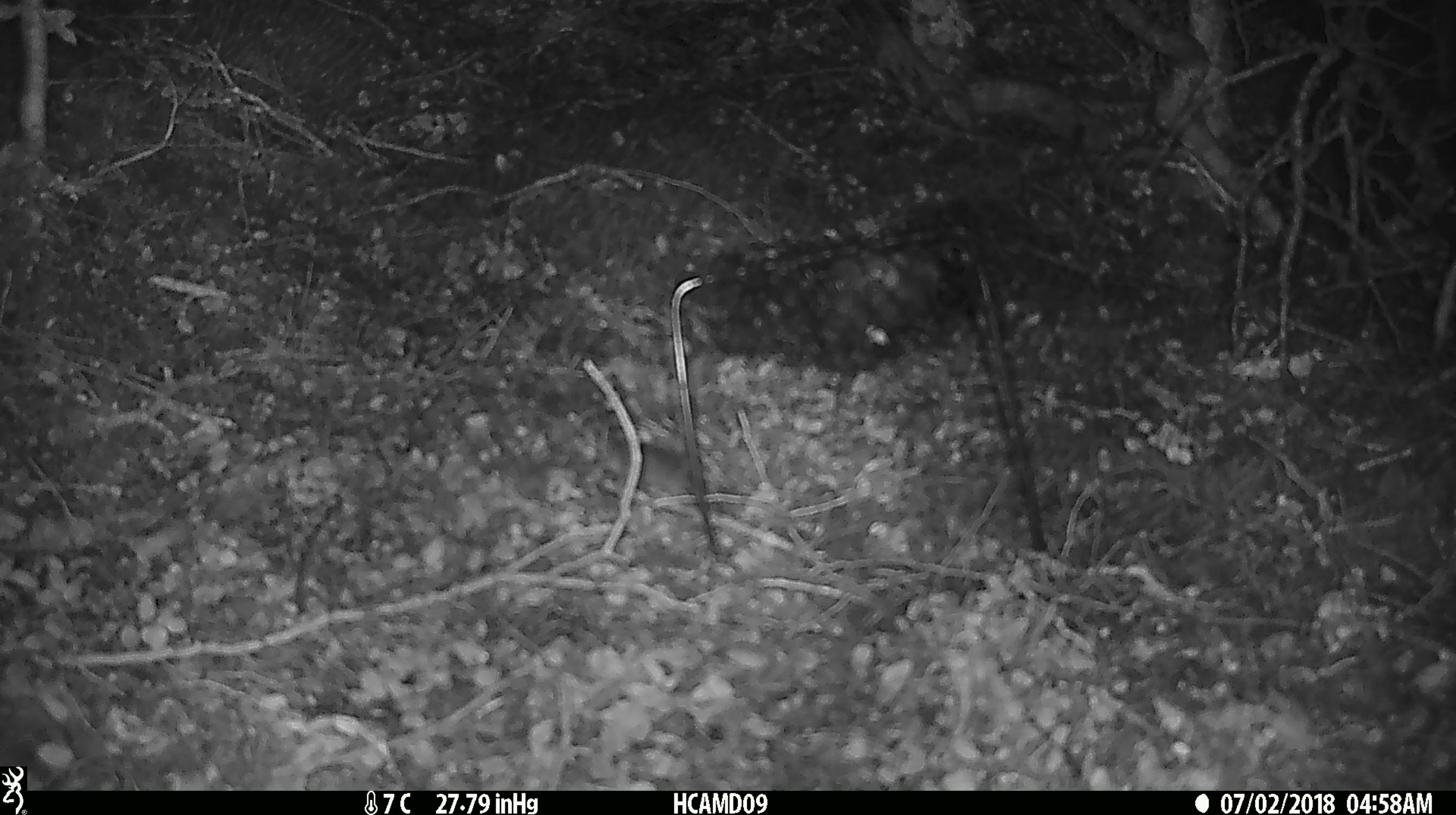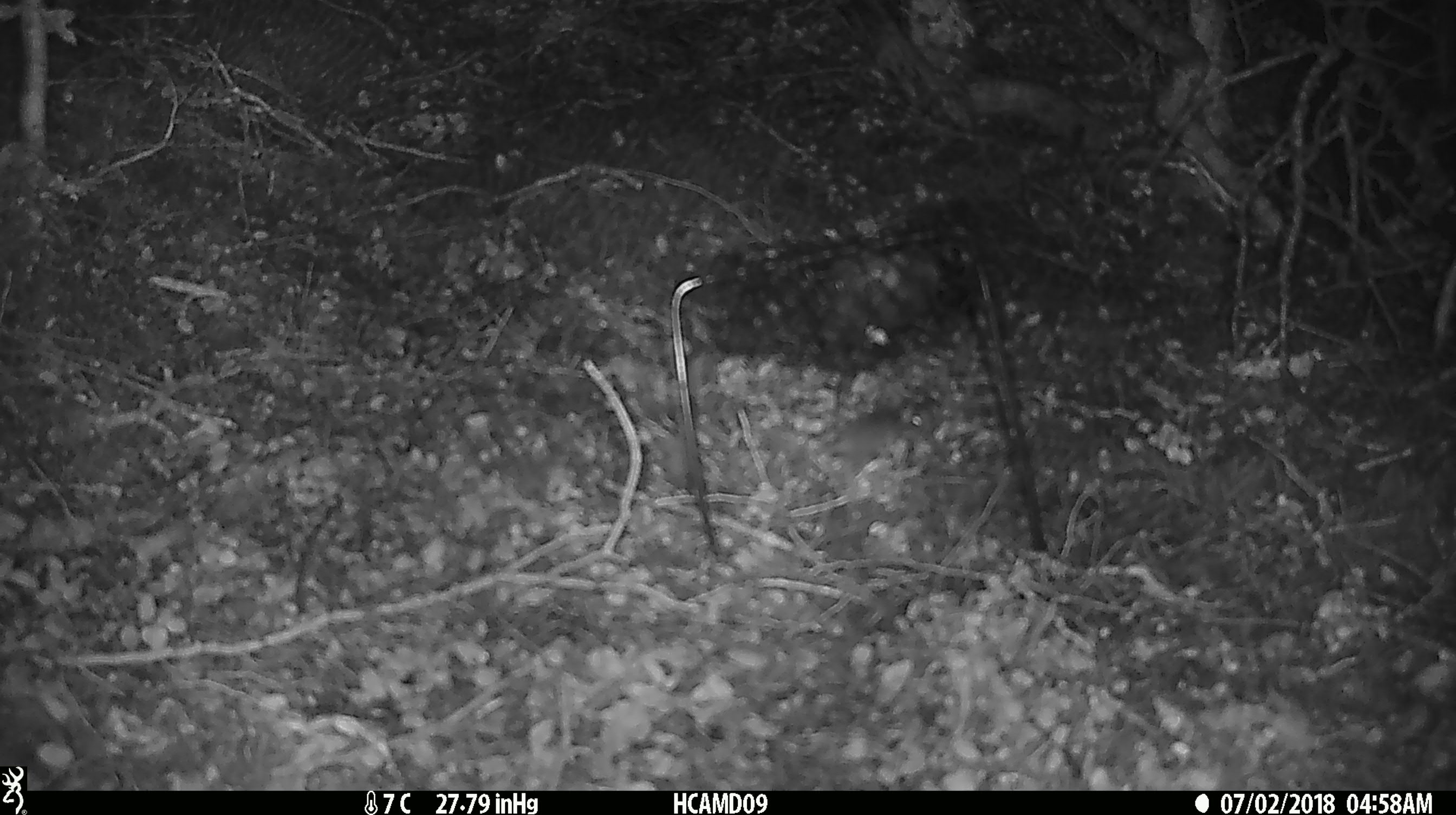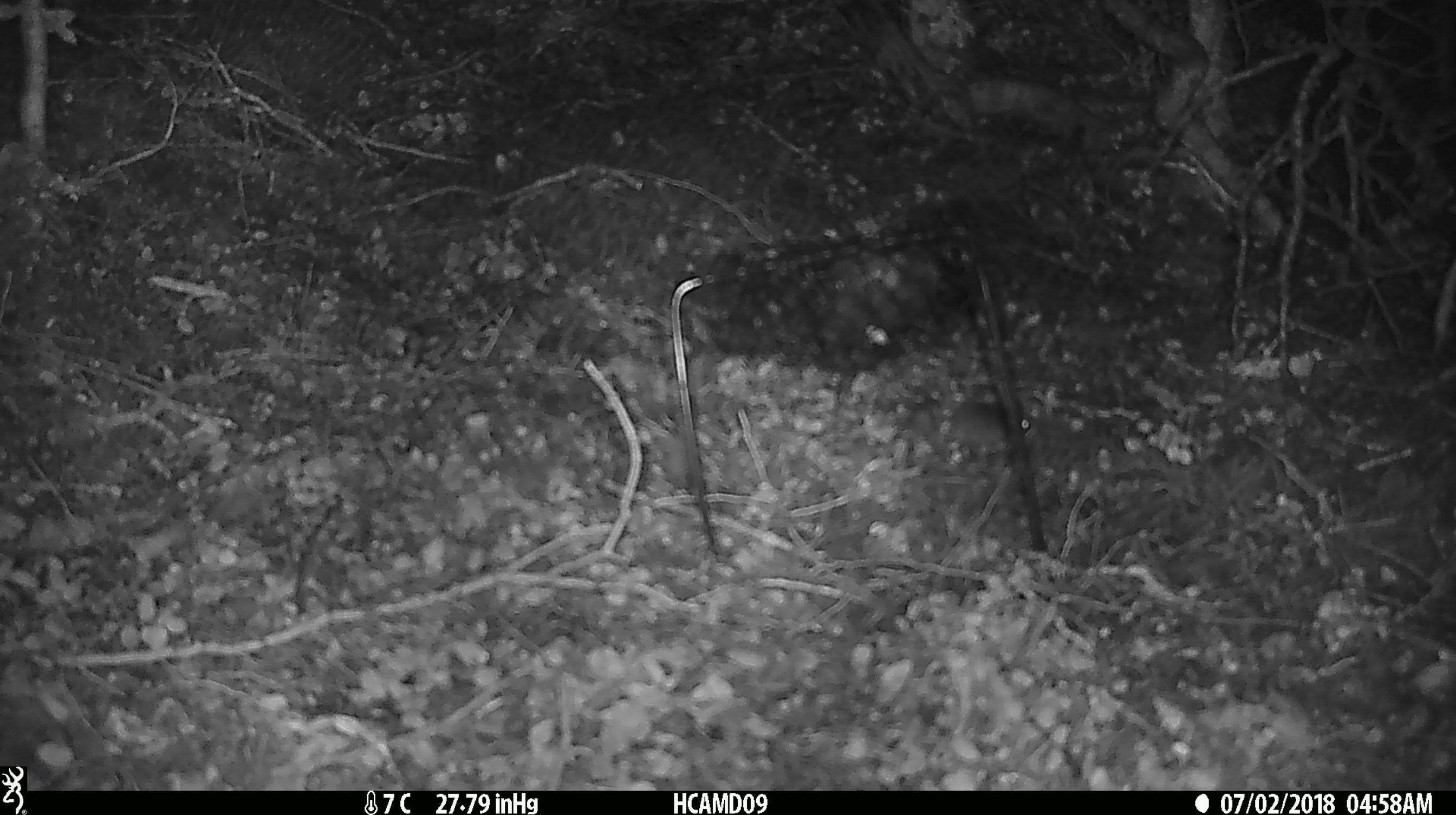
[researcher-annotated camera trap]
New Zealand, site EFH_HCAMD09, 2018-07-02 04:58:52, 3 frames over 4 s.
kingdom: Animalia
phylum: Chordata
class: Mammalia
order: Rodentia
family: Muridae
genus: Mus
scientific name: Mus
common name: mouse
Mouse (Mus).